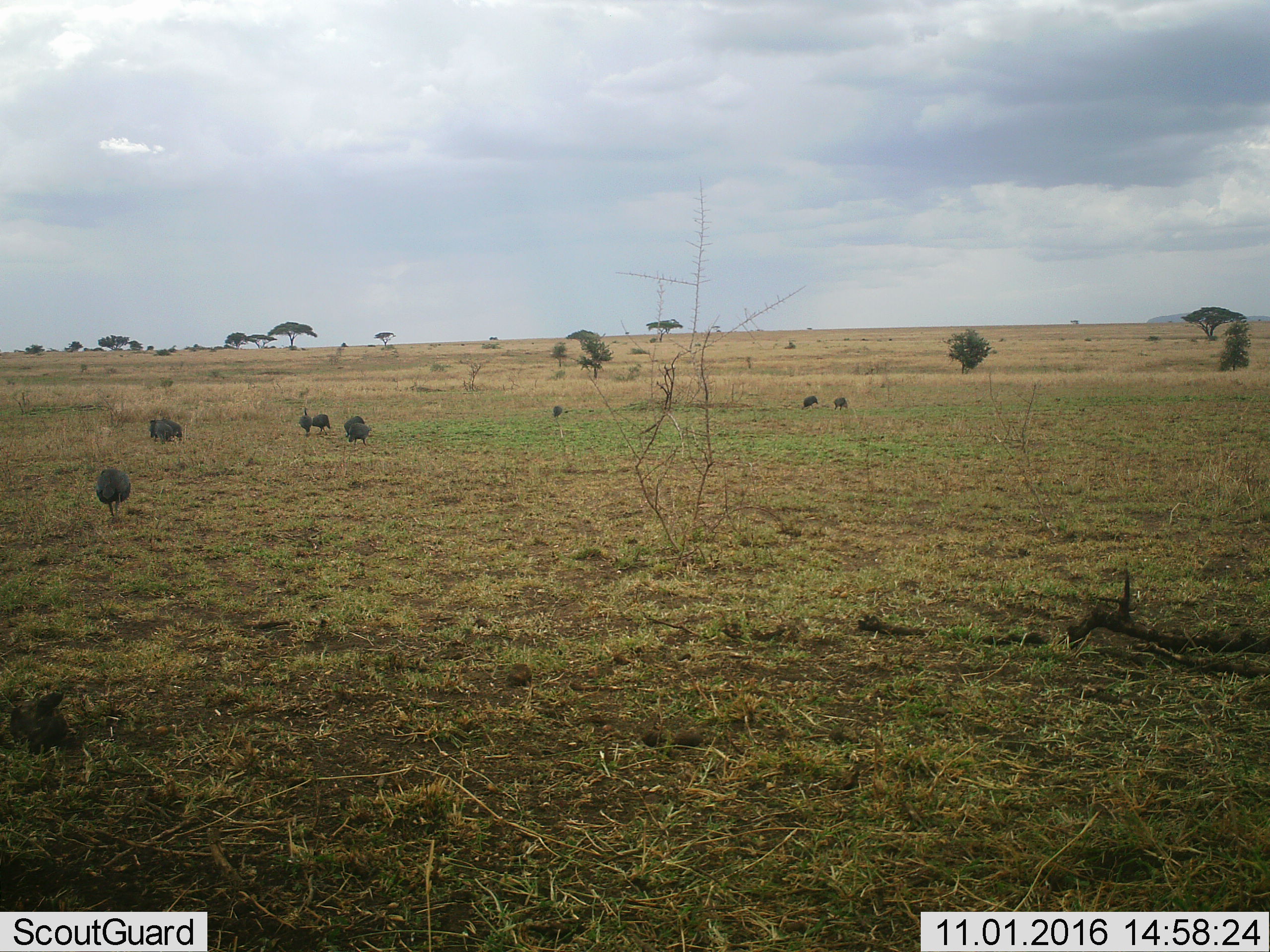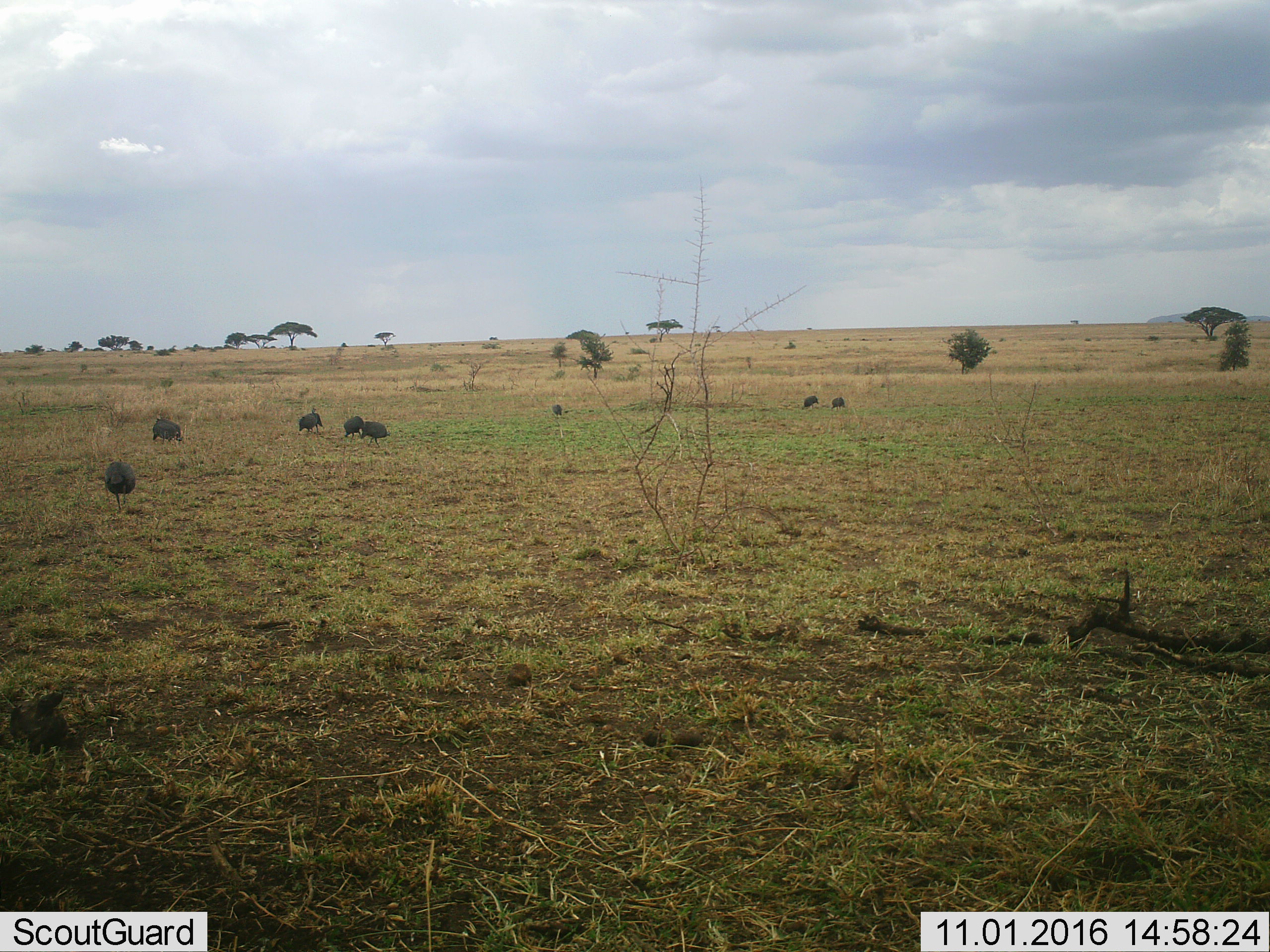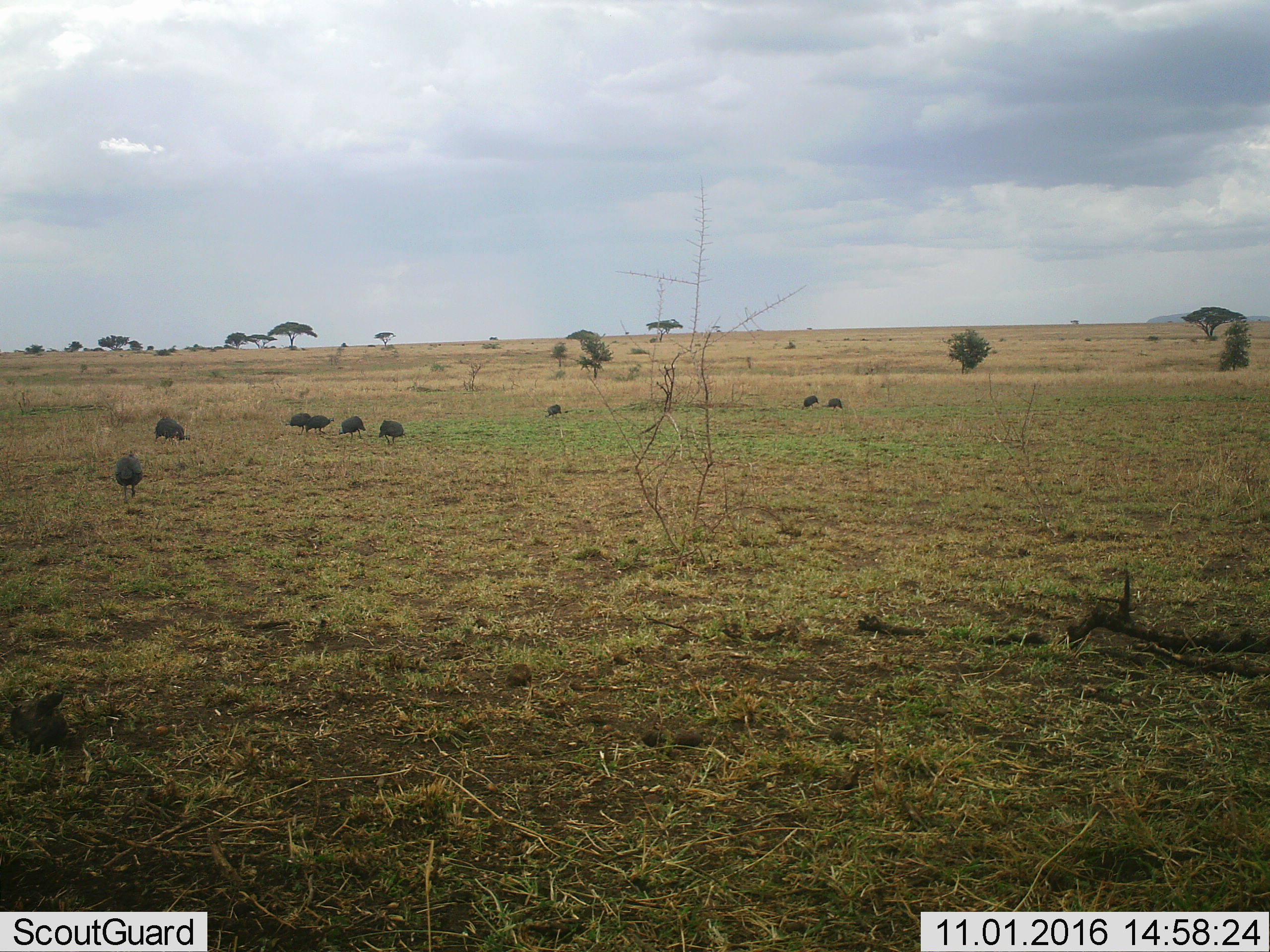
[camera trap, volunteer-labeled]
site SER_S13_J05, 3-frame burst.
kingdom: Animalia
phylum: Chordata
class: Aves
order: Galliformes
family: Numididae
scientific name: Numididae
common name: guineafowl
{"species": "guineafowl (Numididae)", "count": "10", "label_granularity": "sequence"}